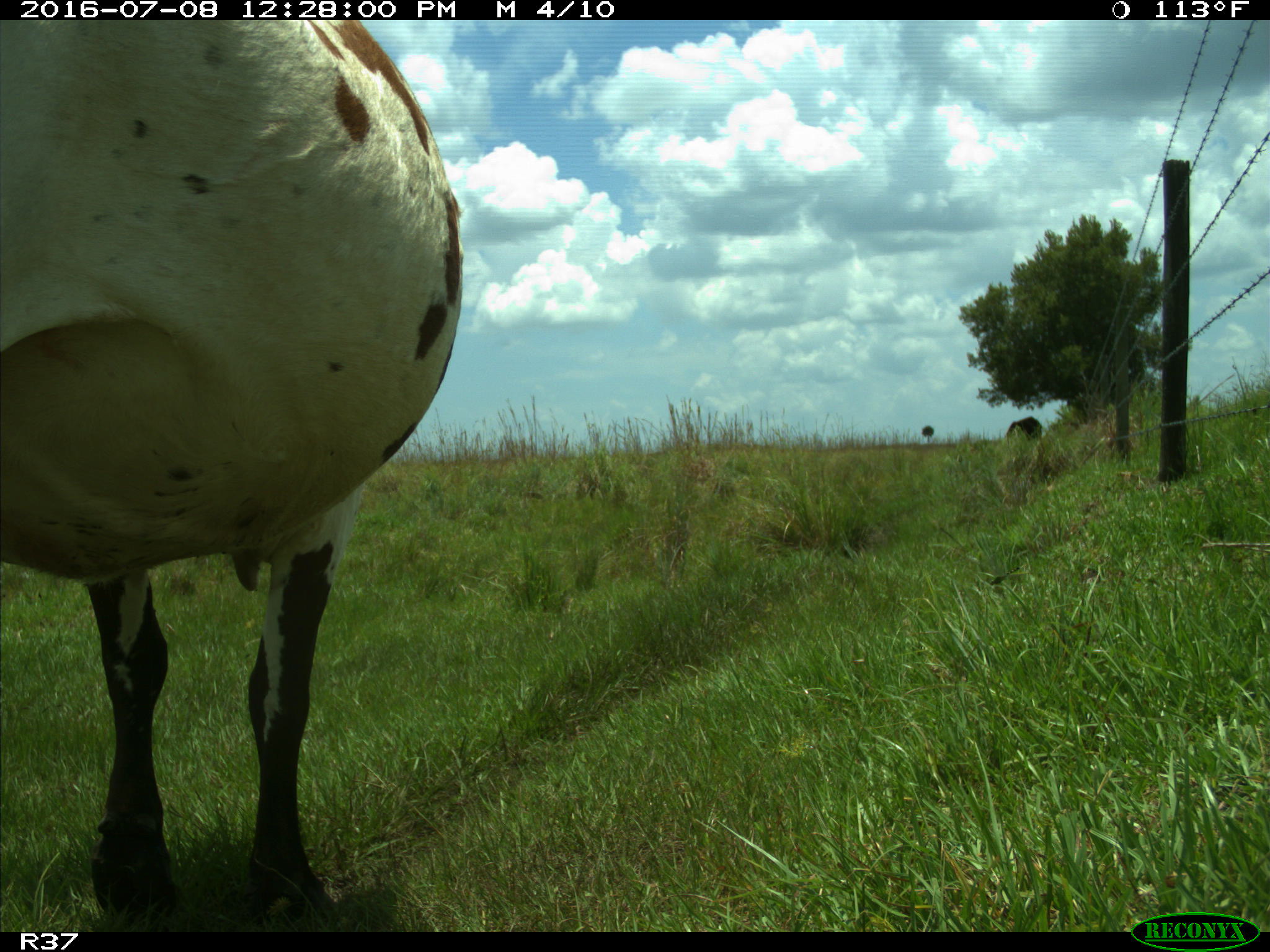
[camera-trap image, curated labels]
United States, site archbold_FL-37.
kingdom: Animalia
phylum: Chordata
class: Mammalia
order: Artiodactyla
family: Bovidae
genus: Bos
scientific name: Bos taurus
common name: domestic cow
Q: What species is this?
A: Bos taurus (domestic cow).